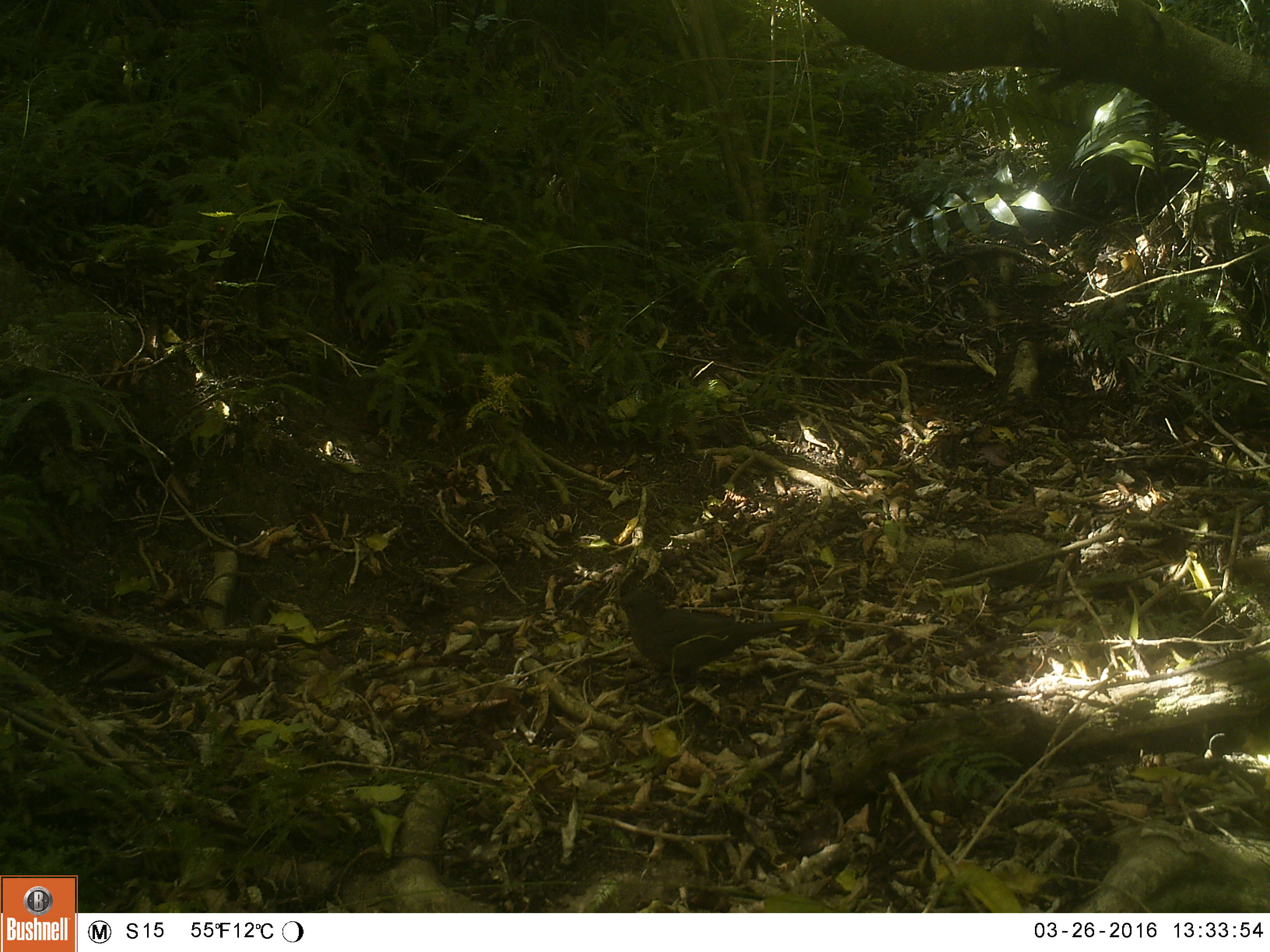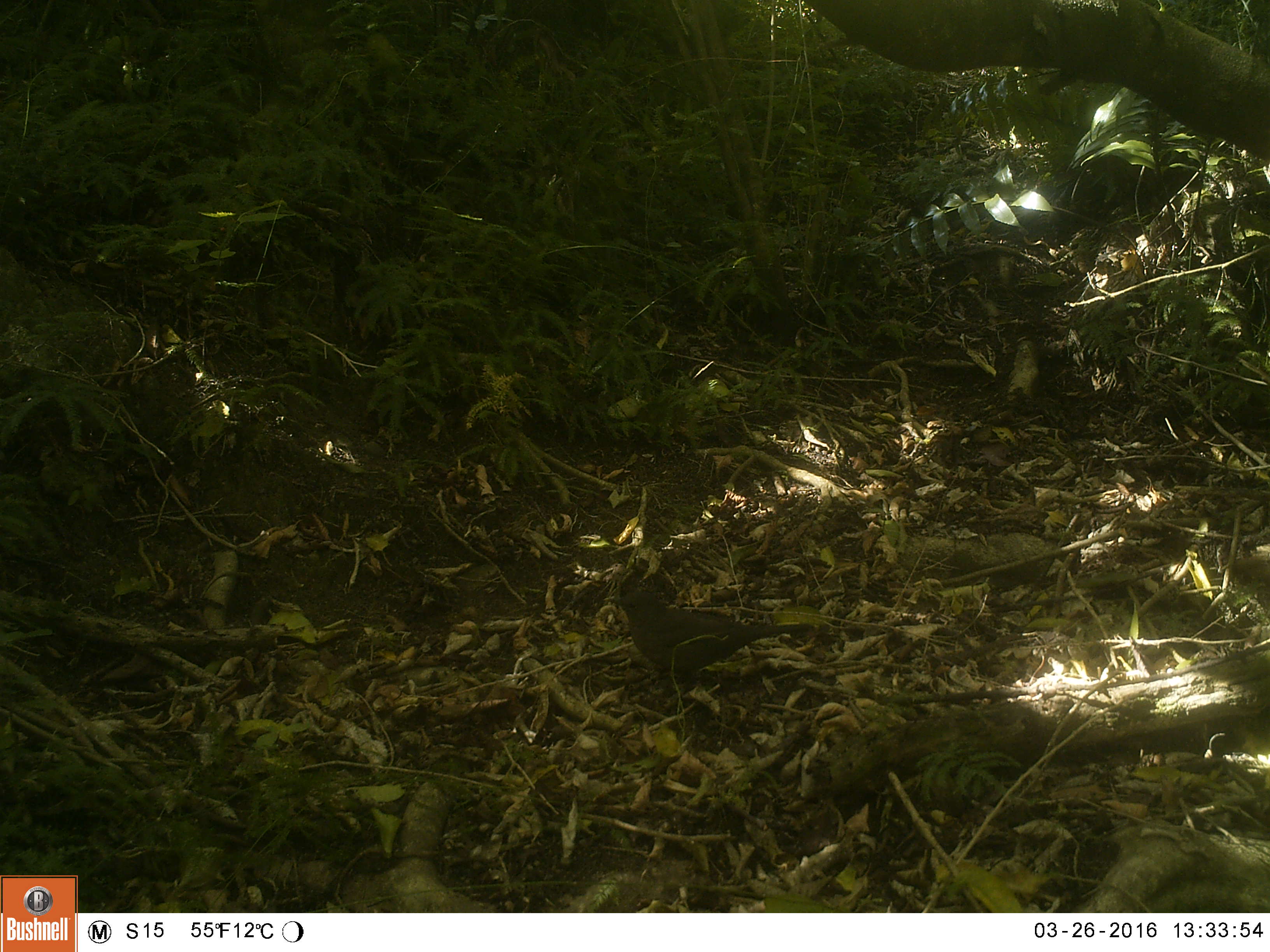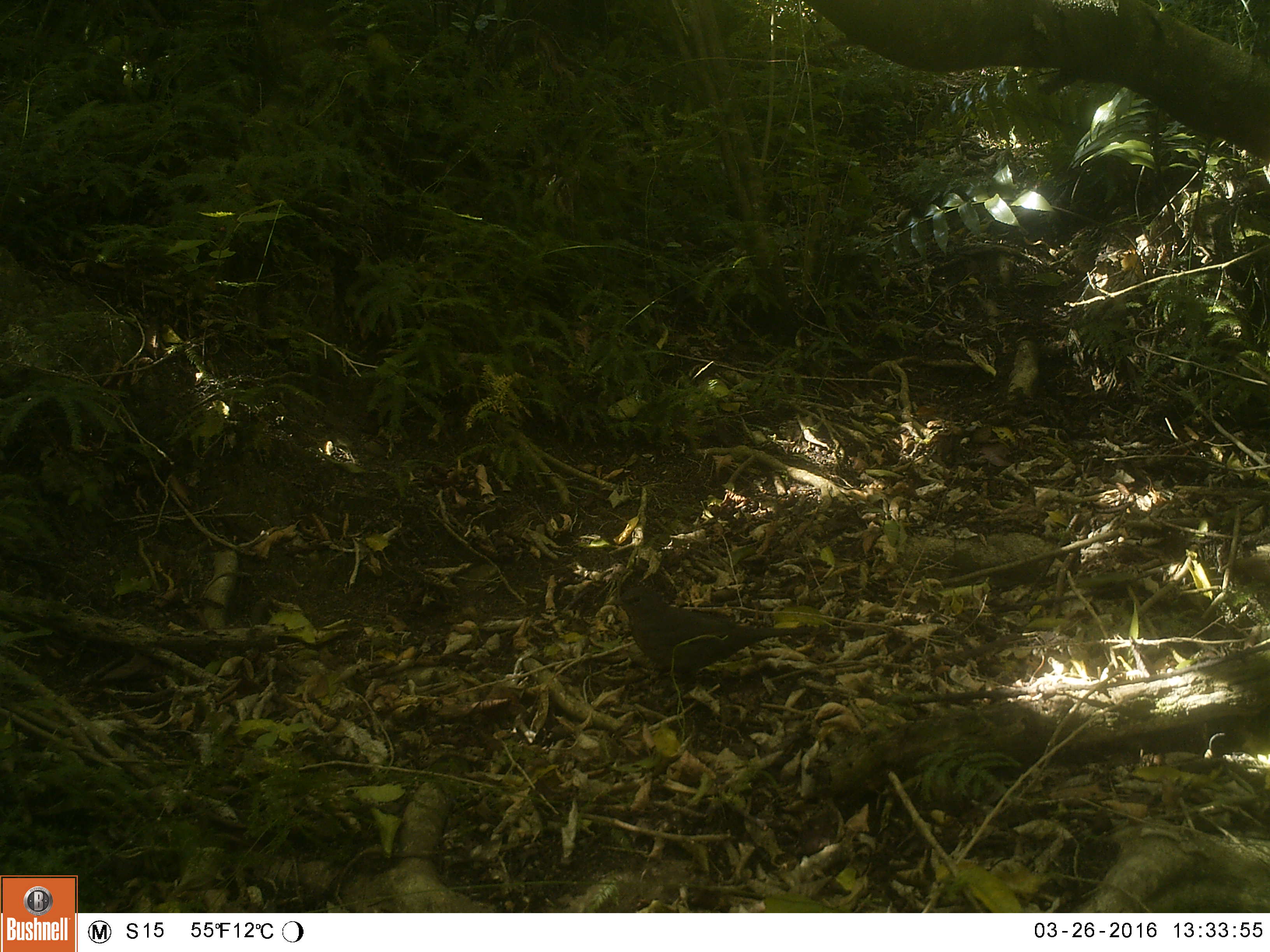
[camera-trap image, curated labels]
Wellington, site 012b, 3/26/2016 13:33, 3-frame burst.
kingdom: Animalia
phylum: Chordata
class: Aves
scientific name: Aves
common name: bird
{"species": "bird (Aves)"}